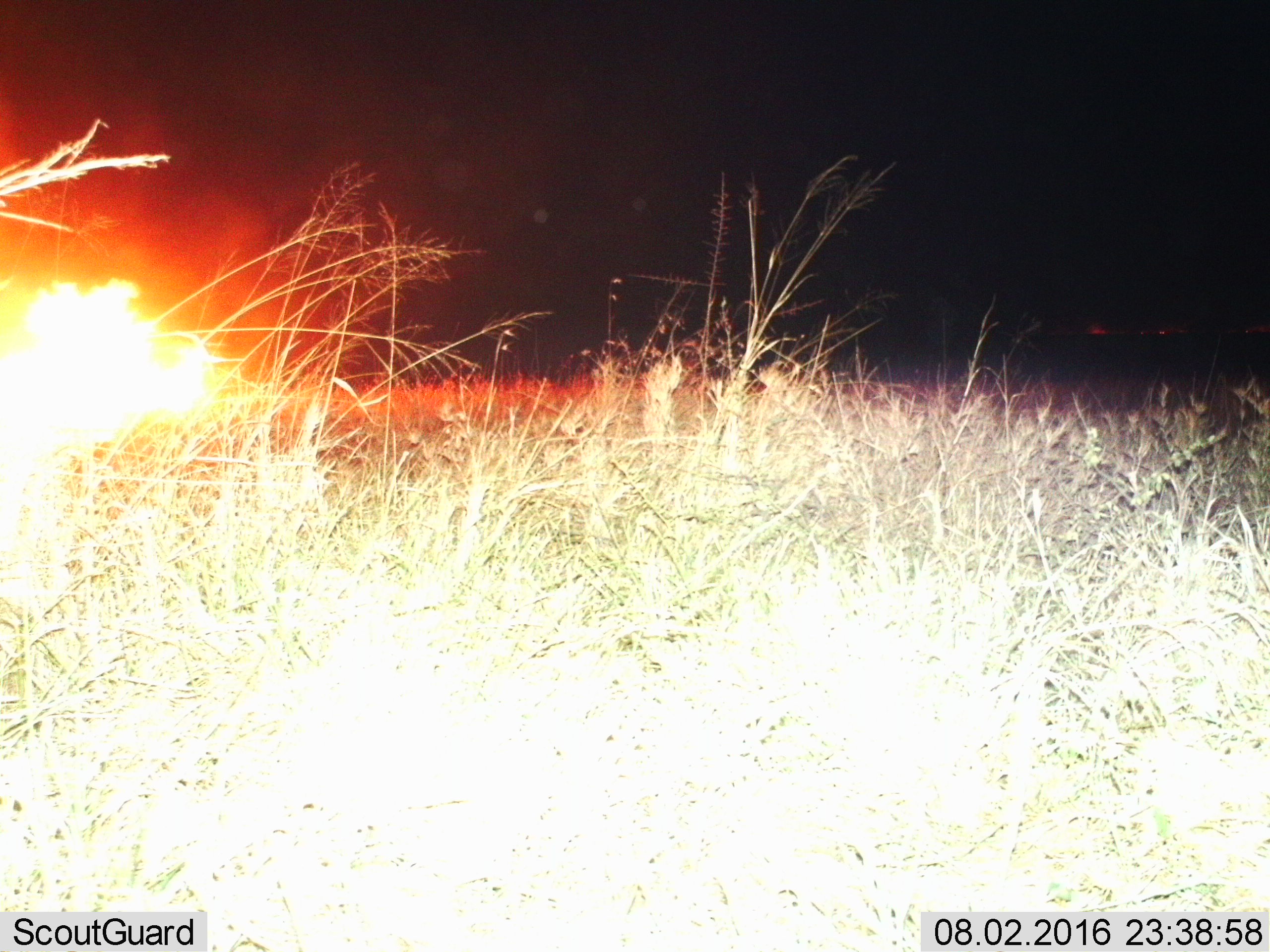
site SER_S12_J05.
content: unidentified animal